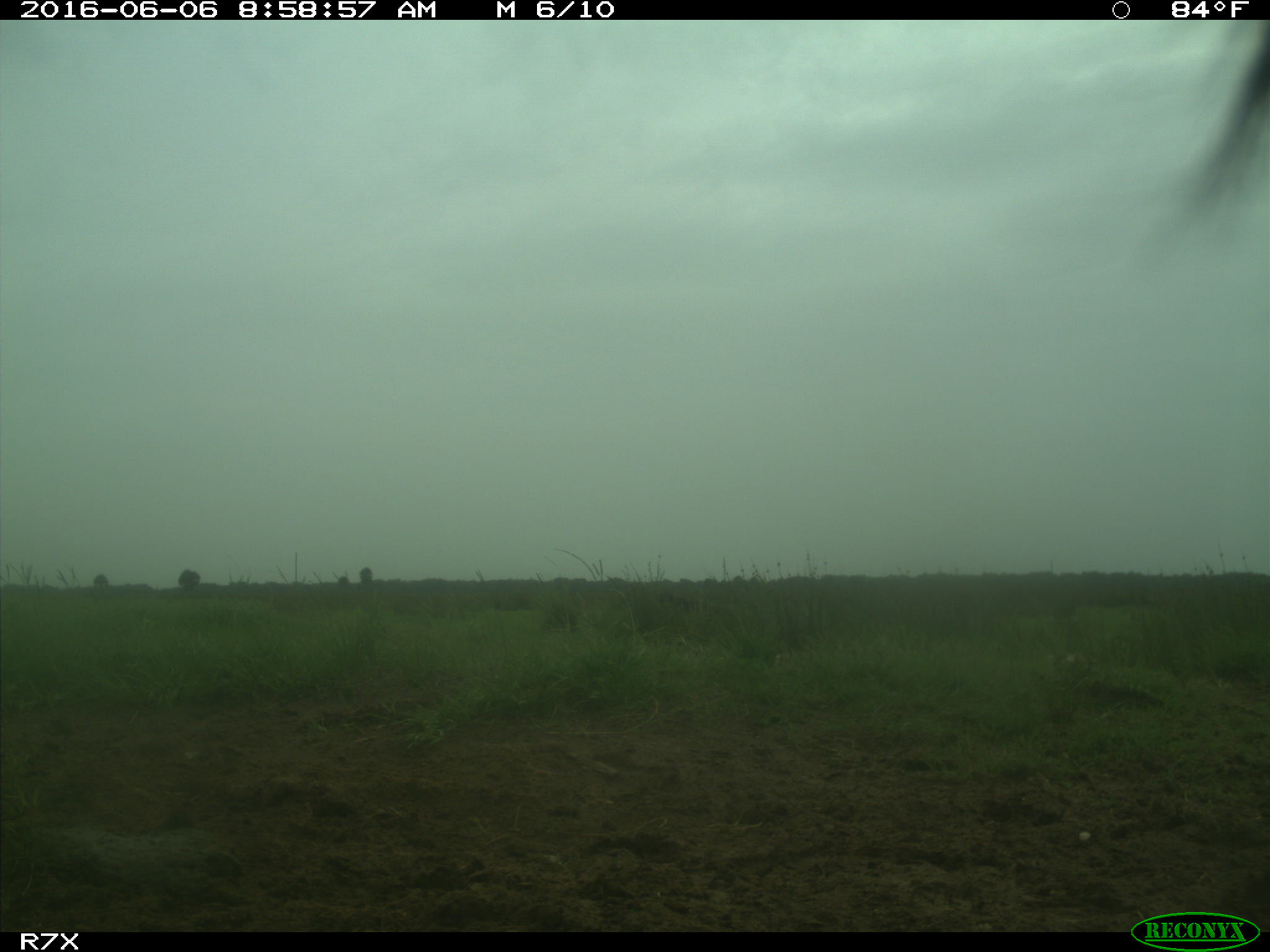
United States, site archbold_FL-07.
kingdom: Animalia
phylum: Chordata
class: Mammalia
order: Artiodactyla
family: Bovidae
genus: Bos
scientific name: Bos taurus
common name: domestic cow